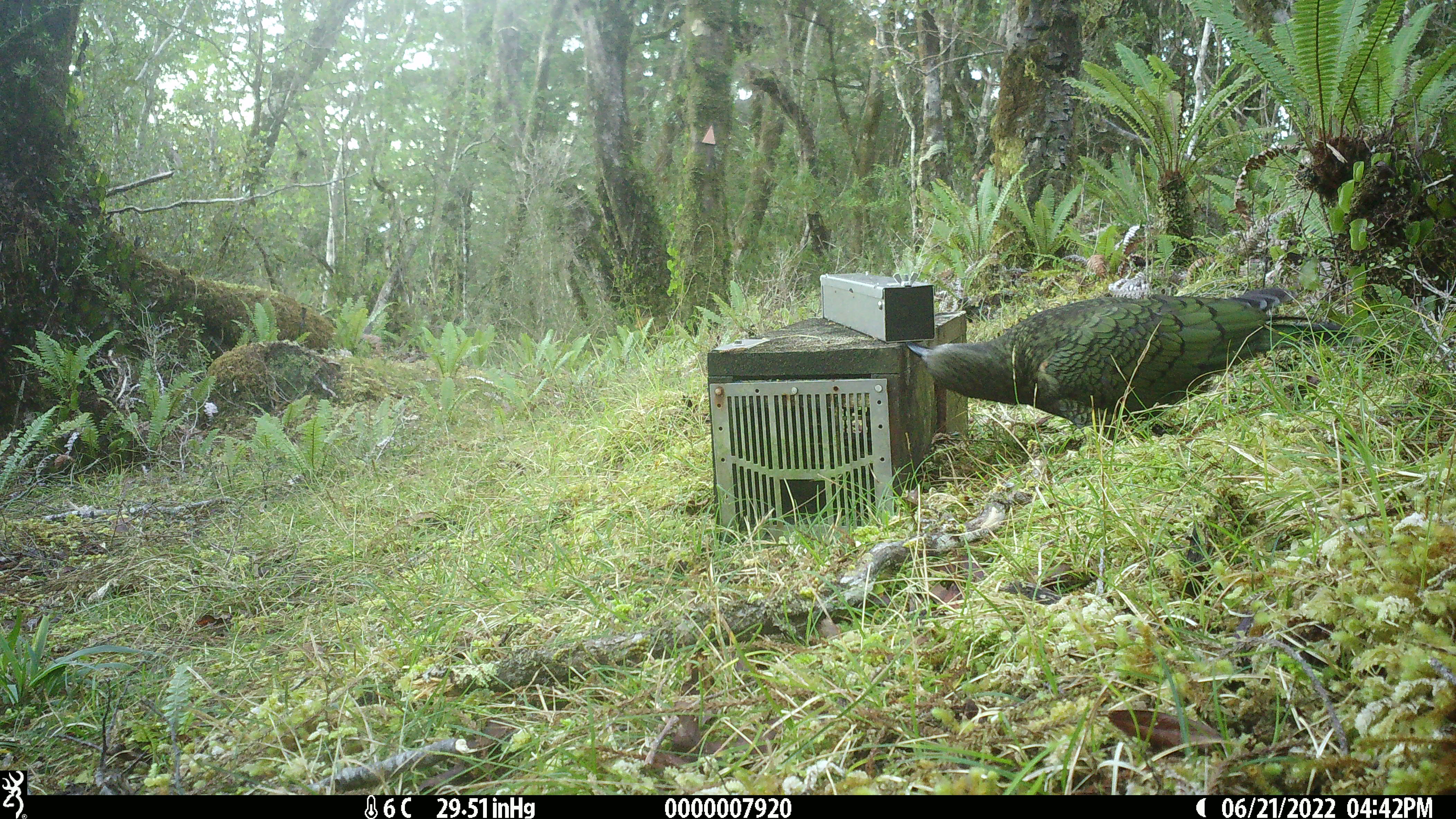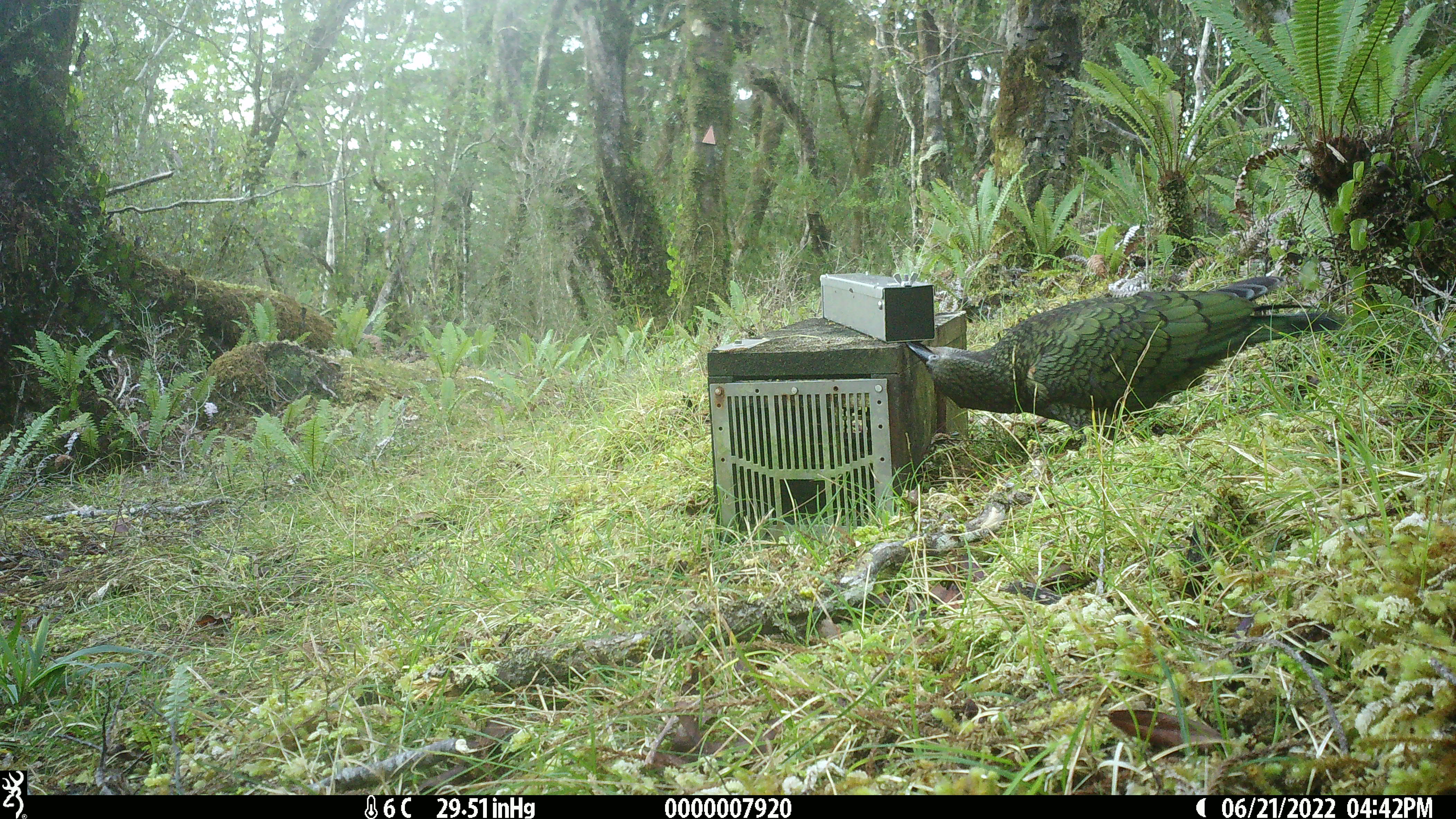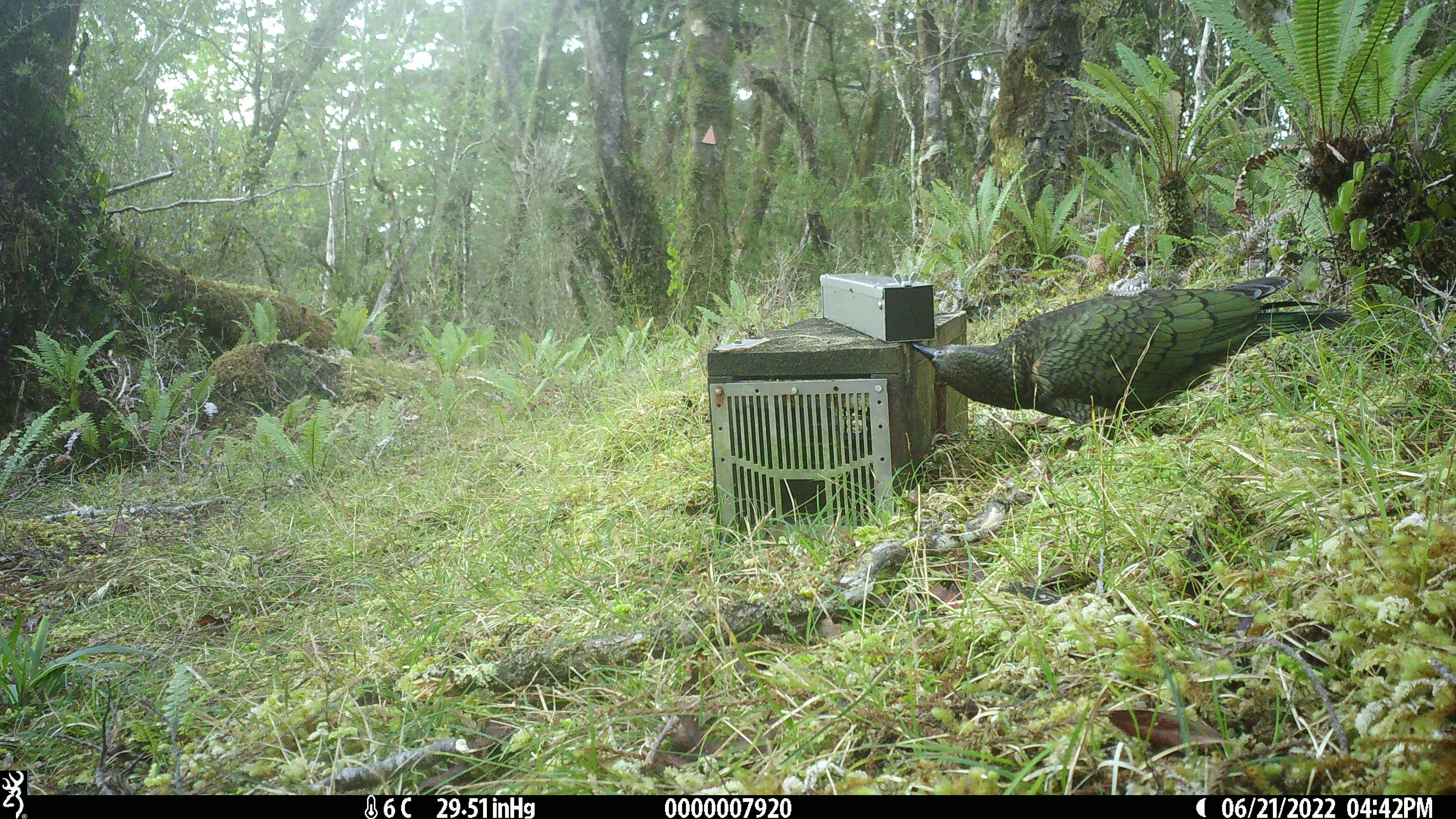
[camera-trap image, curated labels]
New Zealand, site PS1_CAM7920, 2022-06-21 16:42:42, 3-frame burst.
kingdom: Animalia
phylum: Chordata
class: Aves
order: Psittaciformes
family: Strigopidae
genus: Nestor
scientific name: Nestor notabilis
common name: kea